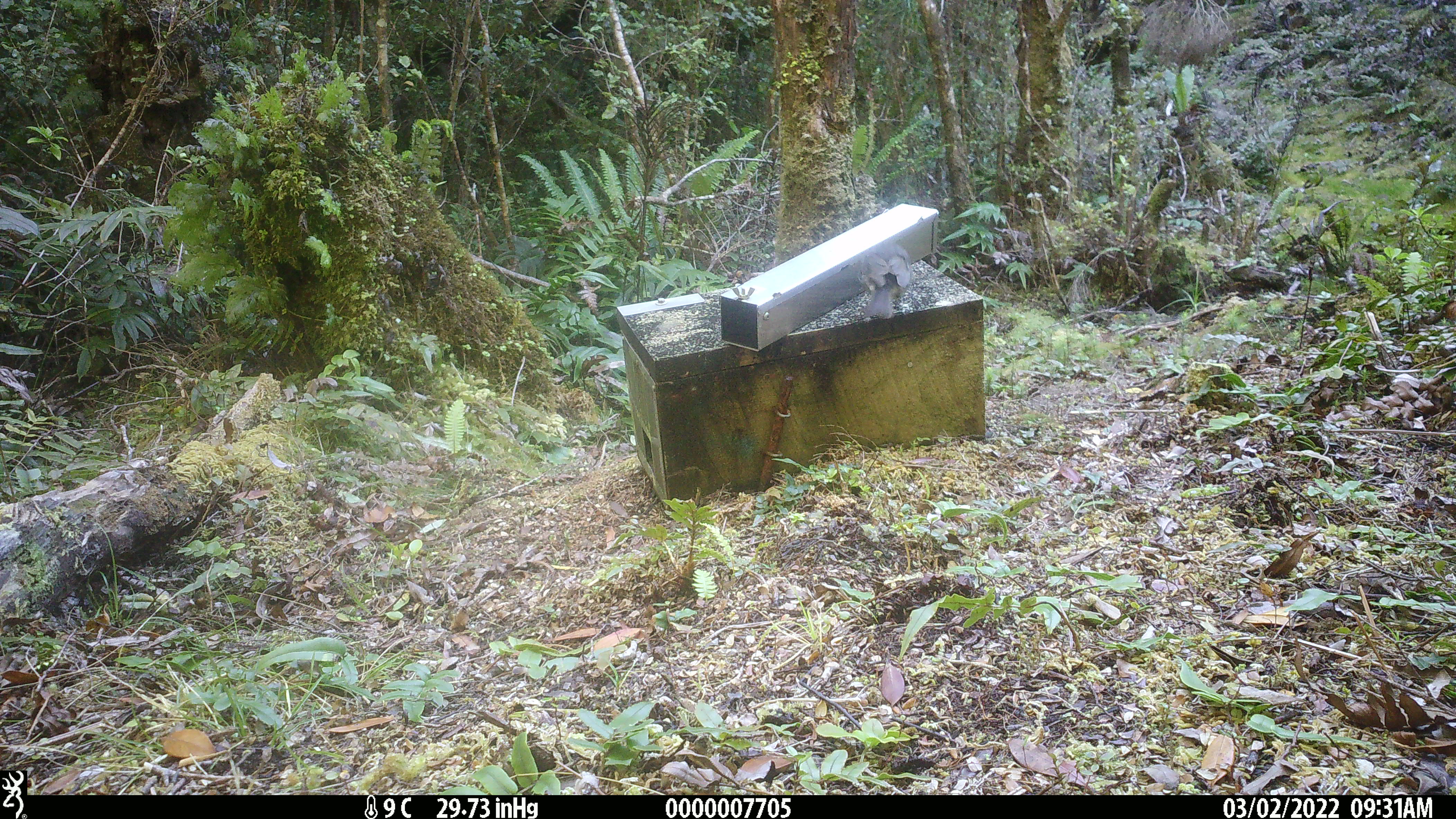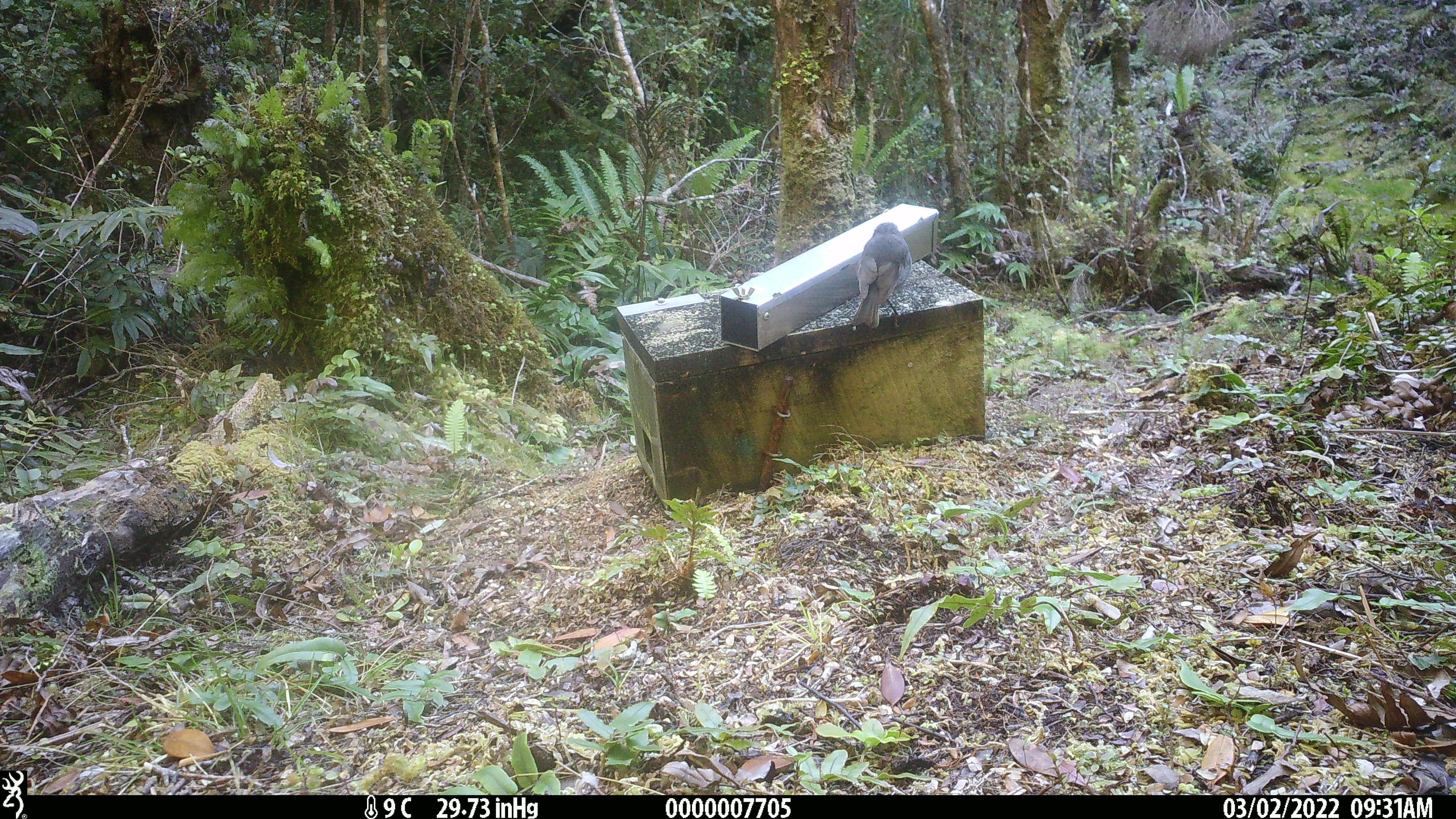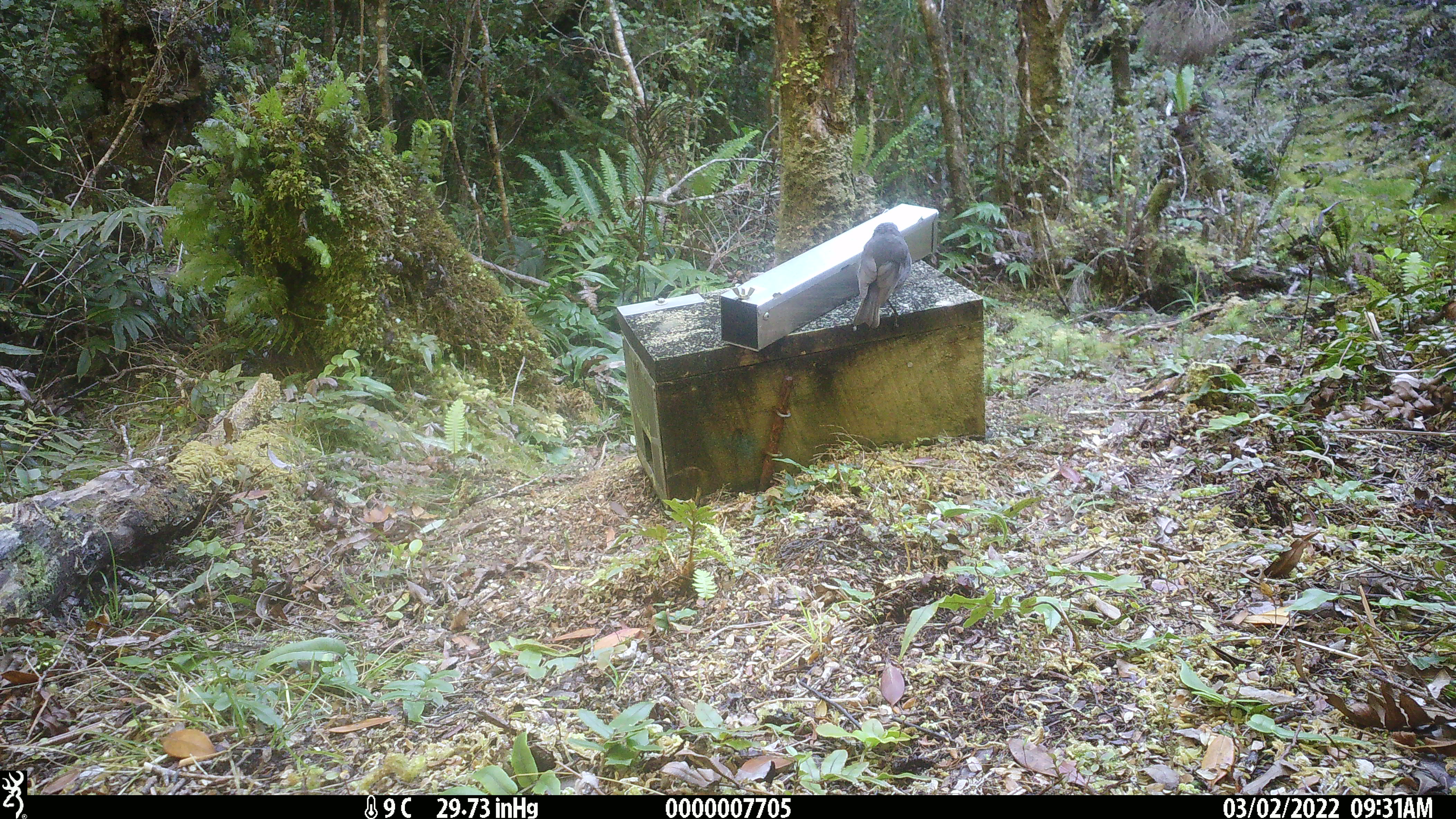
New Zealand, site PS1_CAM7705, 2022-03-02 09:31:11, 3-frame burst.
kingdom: Animalia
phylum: Chordata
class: Aves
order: Passeriformes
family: Petroicidae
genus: Petroica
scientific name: Petroica australis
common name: new zealand robin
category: robin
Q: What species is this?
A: Robin (new zealand robin) (Petroica australis).